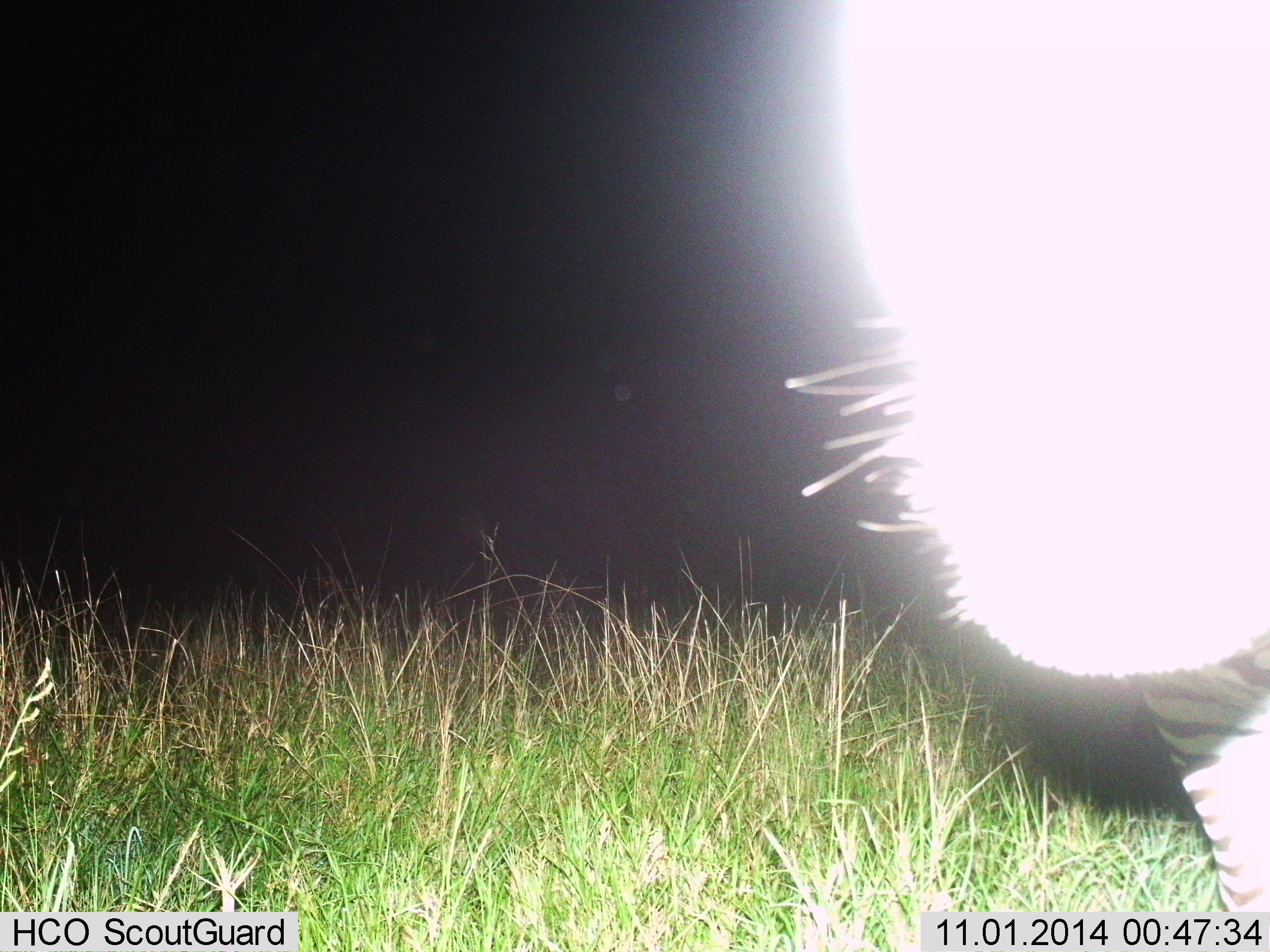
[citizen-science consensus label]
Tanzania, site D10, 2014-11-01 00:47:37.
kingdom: Animalia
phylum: Chordata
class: Mammalia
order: Perissodactyla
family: Equidae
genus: Equus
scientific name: Equus quagga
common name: plains zebra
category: zebra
Zebra (plains zebra) (Equus quagga), count 1. Behavior (volunteer vote fractions): standing 100%, resting 0%, moving 0%, interacting 10%. Young present (vote fraction): 0%. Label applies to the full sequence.